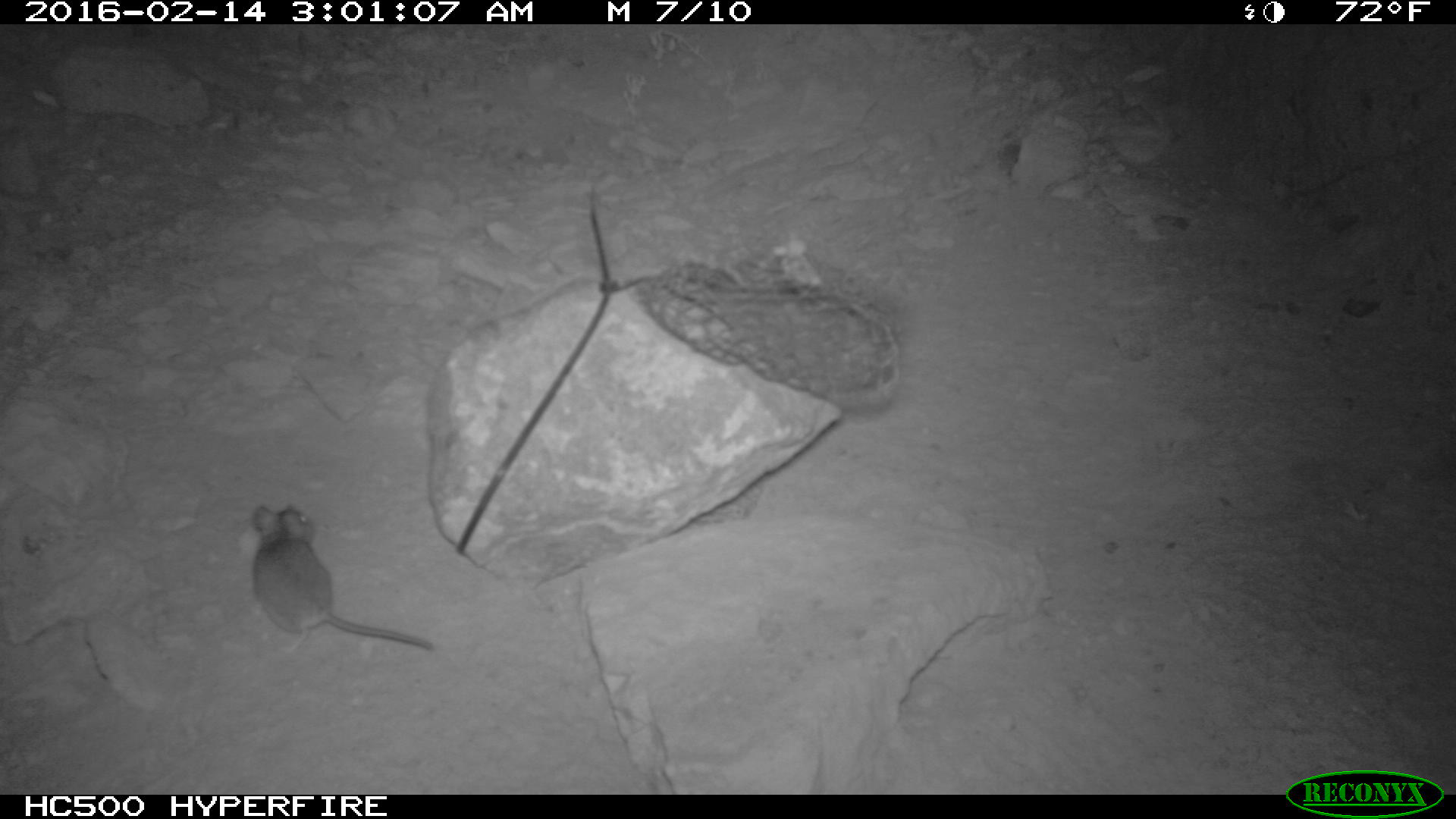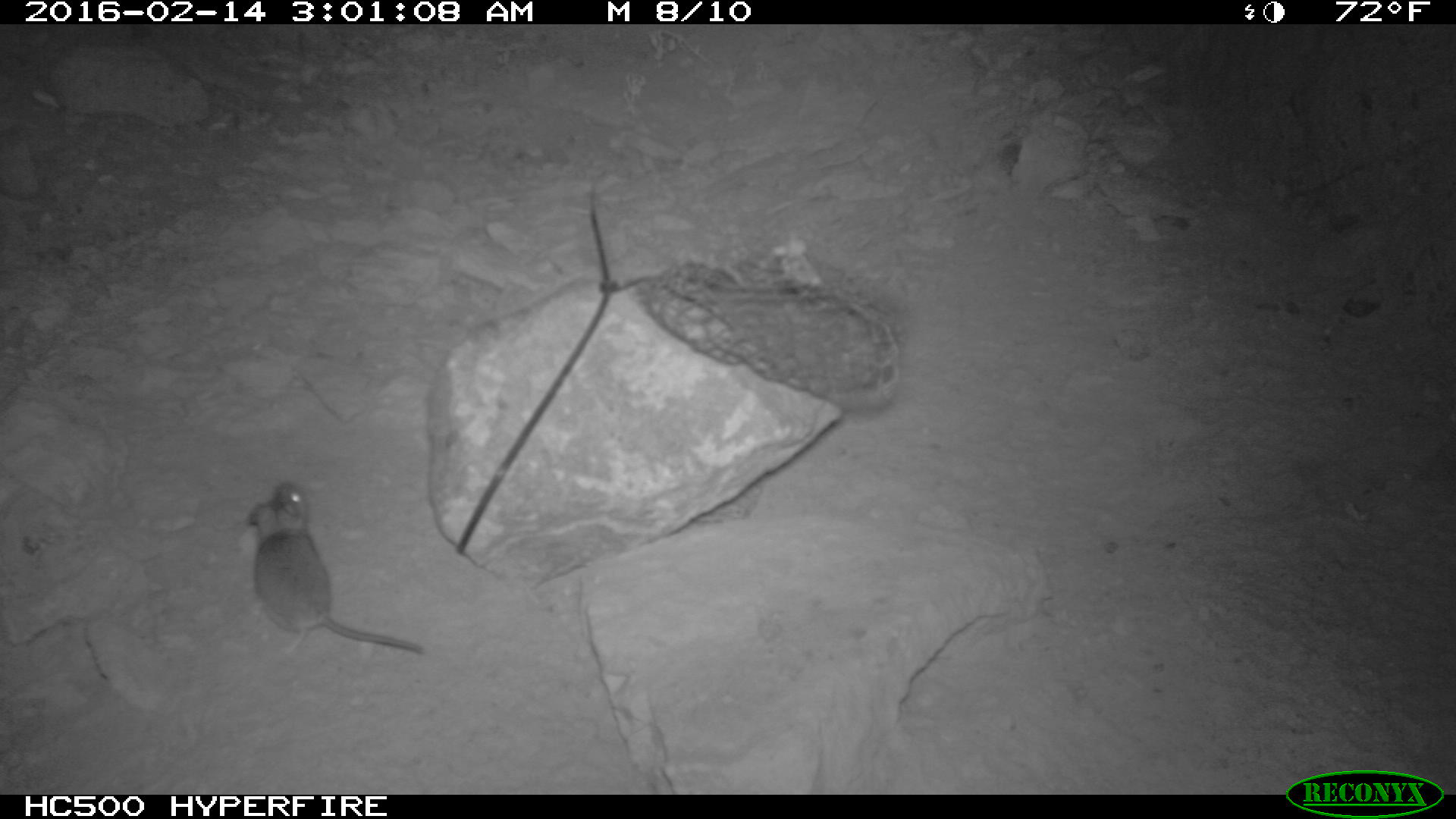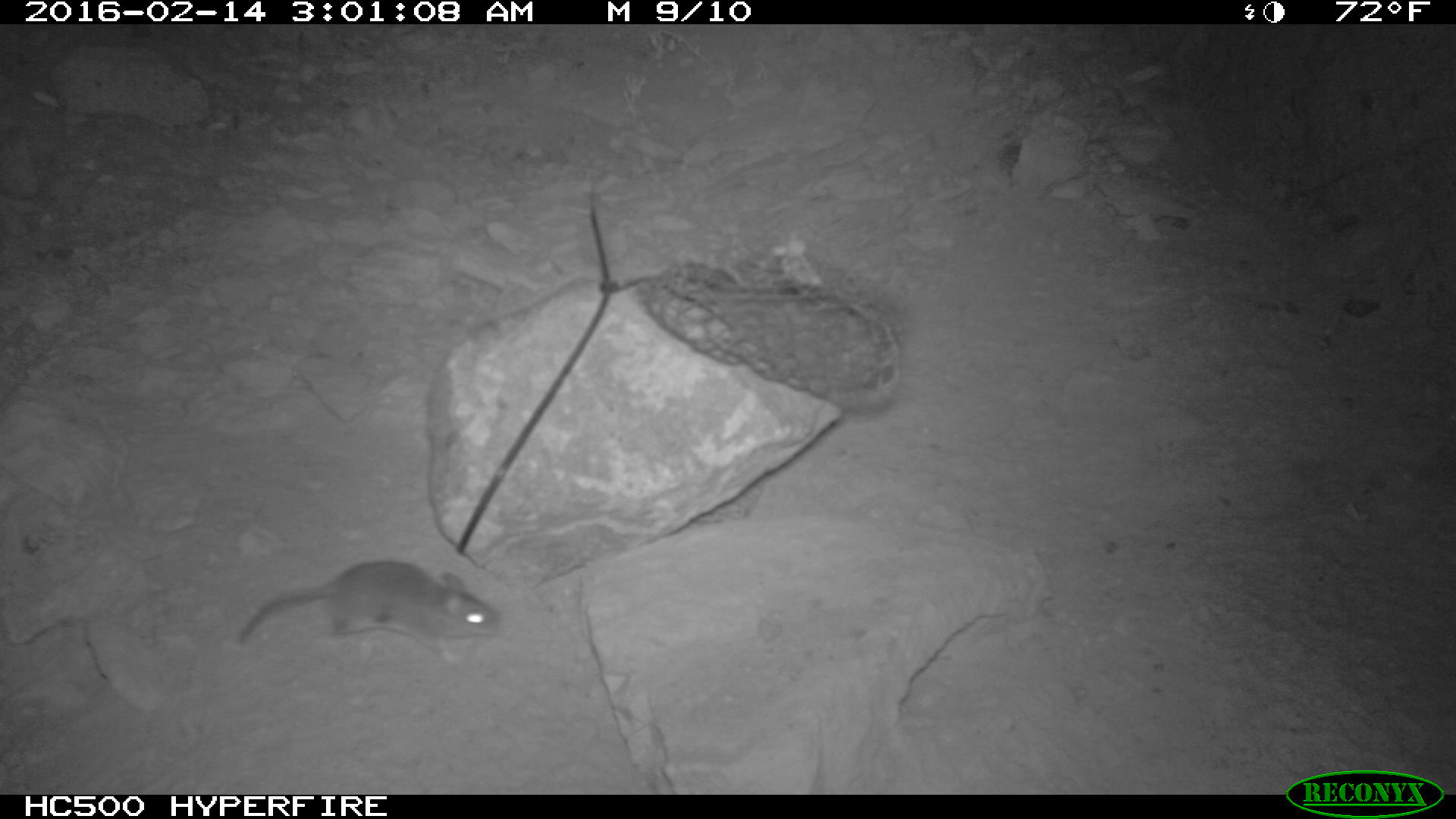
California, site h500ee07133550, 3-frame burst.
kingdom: Animalia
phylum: Chordata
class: Mammalia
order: Rodentia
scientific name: Rodentia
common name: rodent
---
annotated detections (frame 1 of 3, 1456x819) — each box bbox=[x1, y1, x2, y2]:
rodent: bbox=[248, 500, 435, 654]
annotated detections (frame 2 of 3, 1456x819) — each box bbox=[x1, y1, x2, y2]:
rodent: bbox=[244, 481, 423, 655]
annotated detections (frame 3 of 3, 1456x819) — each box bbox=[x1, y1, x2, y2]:
rodent: bbox=[238, 559, 505, 664]